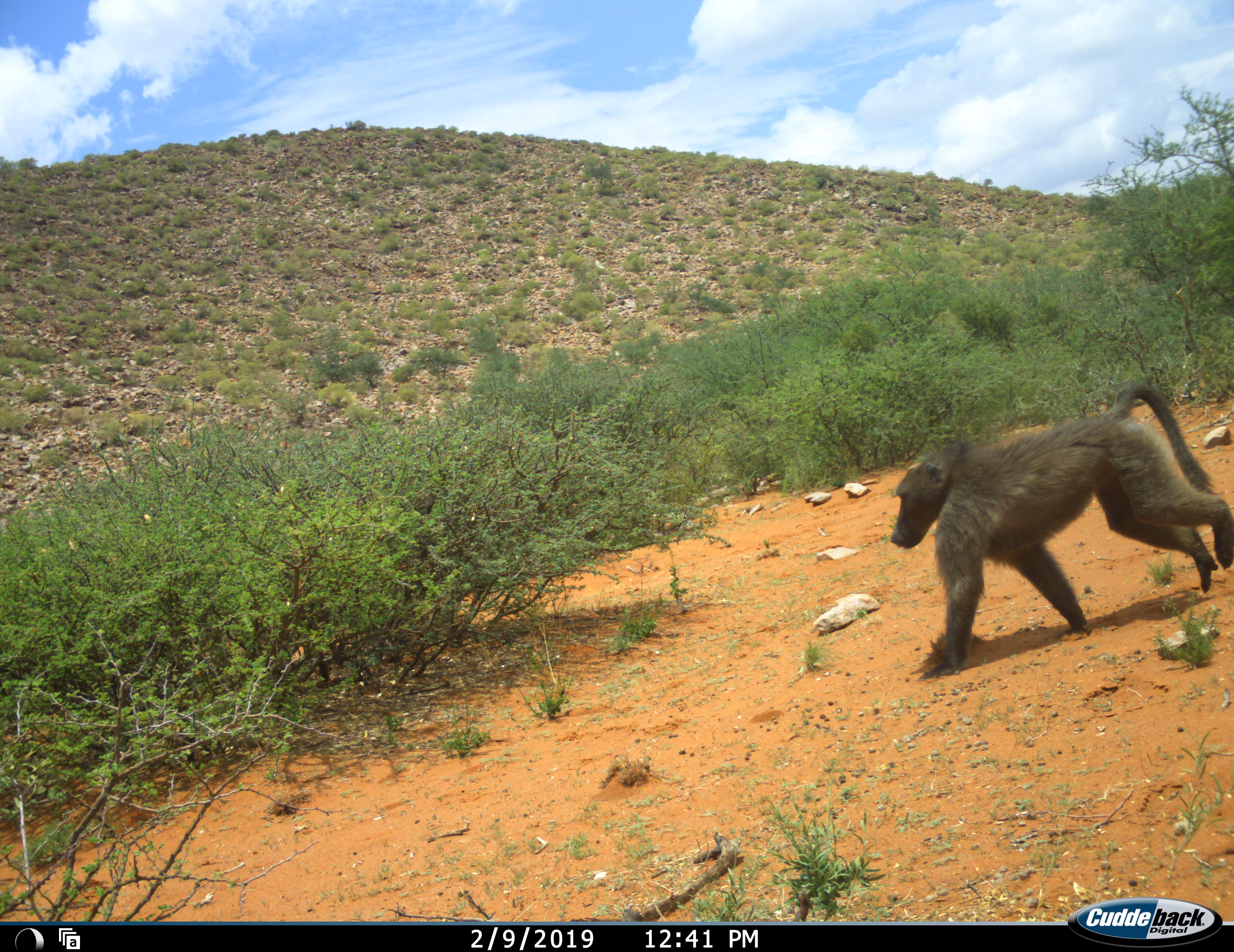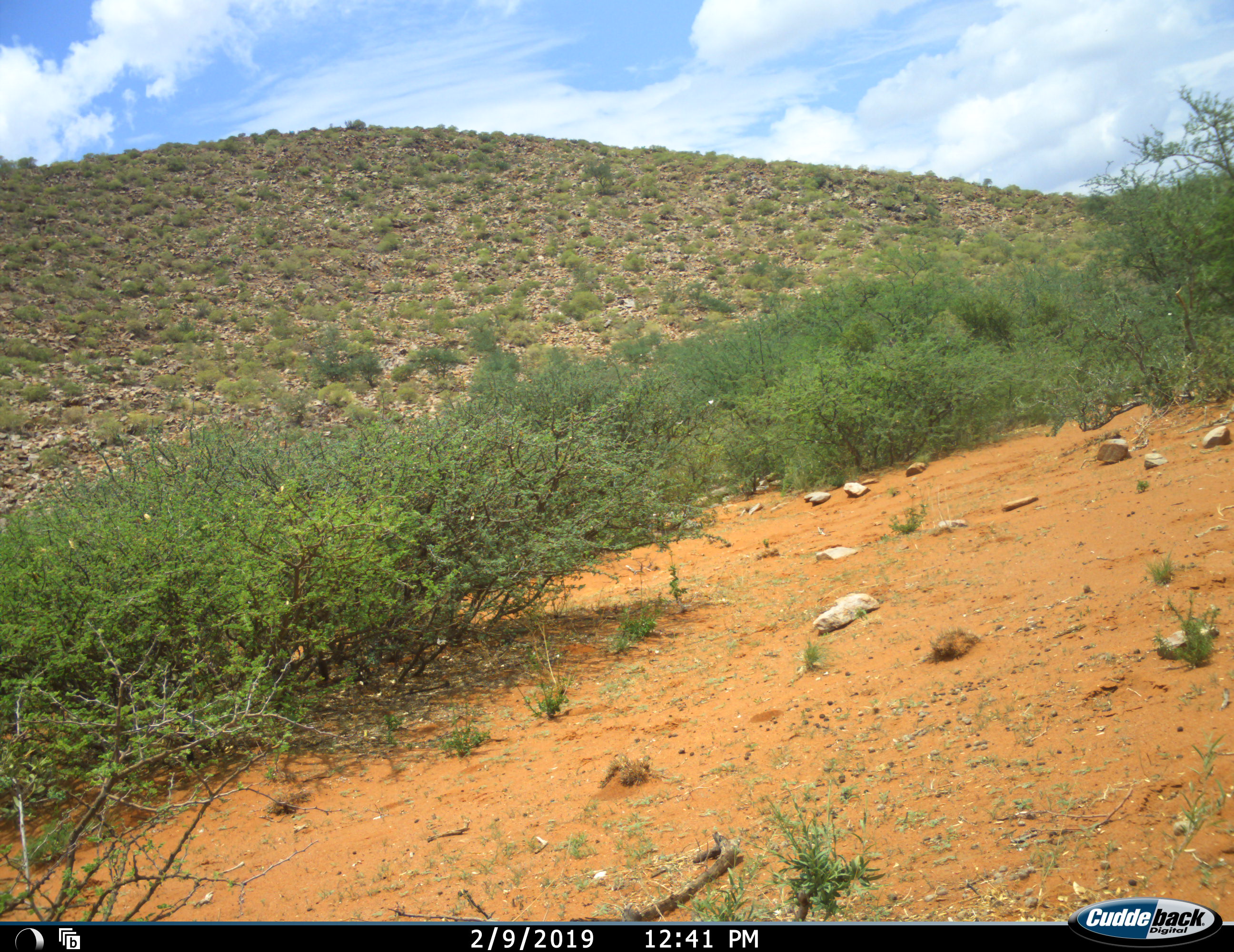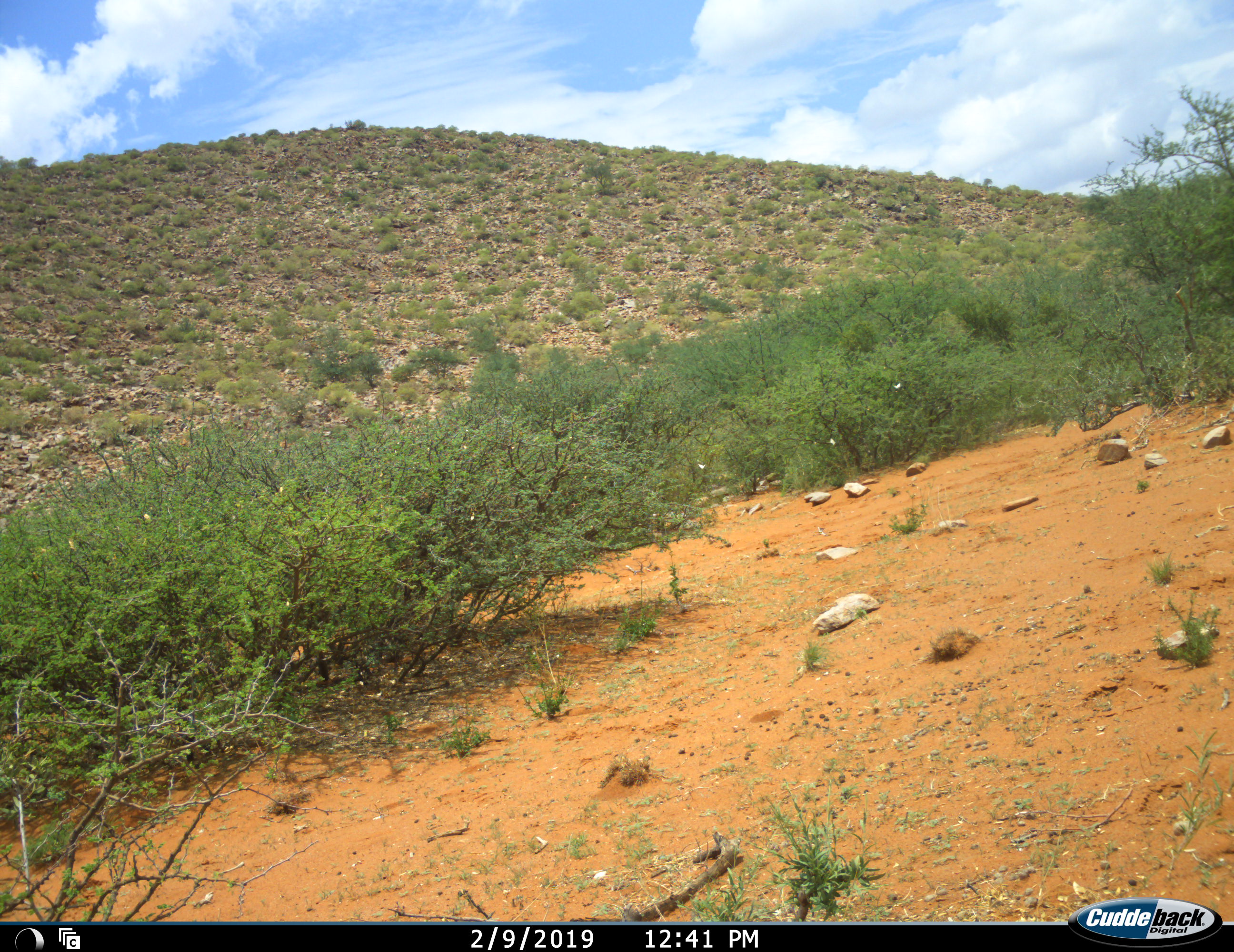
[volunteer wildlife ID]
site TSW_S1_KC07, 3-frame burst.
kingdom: Animalia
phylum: Chordata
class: Mammalia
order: Primates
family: Cercopithecidae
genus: Papio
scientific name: Papio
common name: baboon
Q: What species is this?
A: Baboon (Papio).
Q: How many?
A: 1.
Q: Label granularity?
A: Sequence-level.